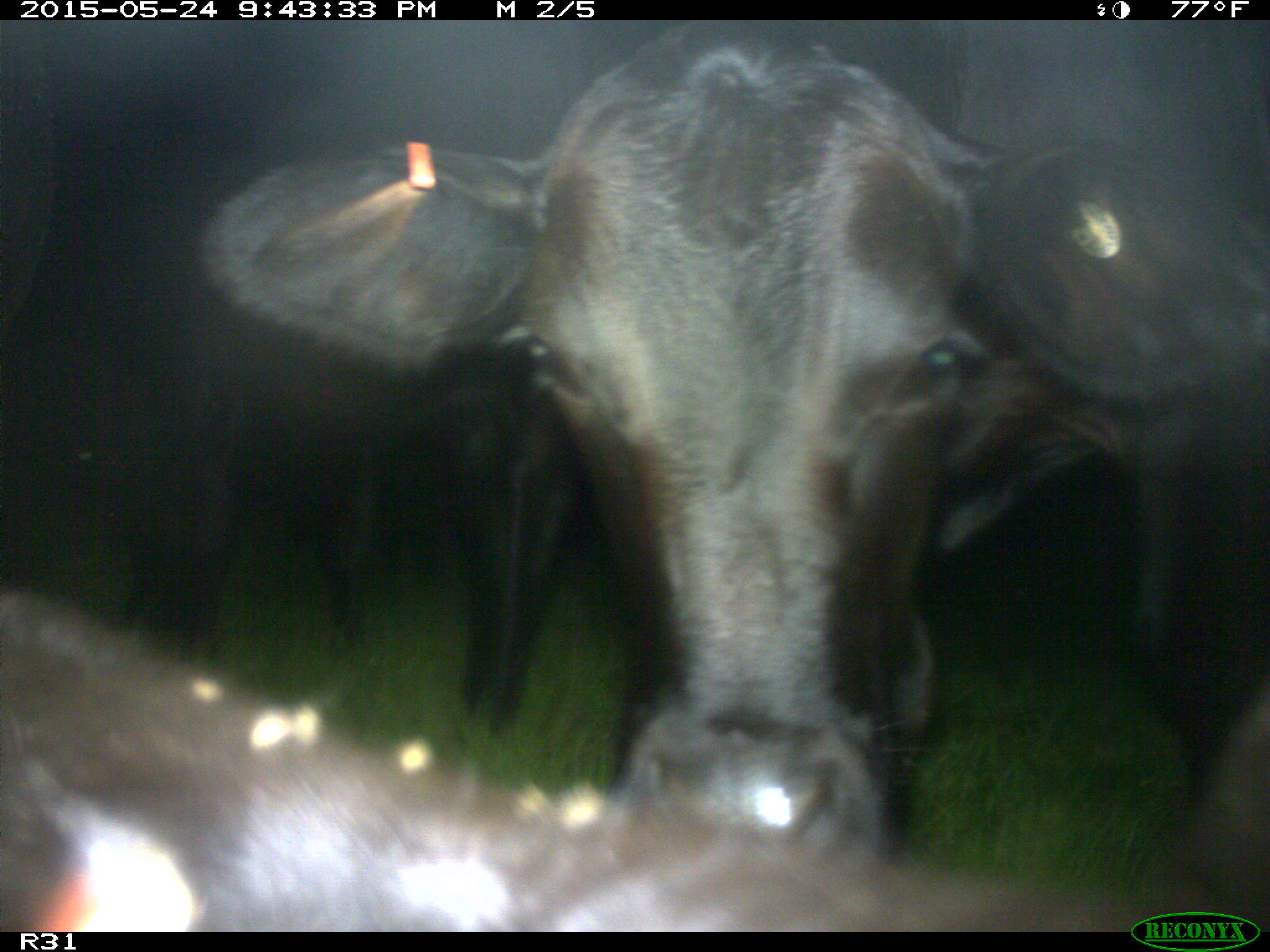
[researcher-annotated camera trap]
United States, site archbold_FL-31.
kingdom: Animalia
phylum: Chordata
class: Mammalia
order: Artiodactyla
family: Bovidae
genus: Bos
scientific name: Bos taurus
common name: domestic cow